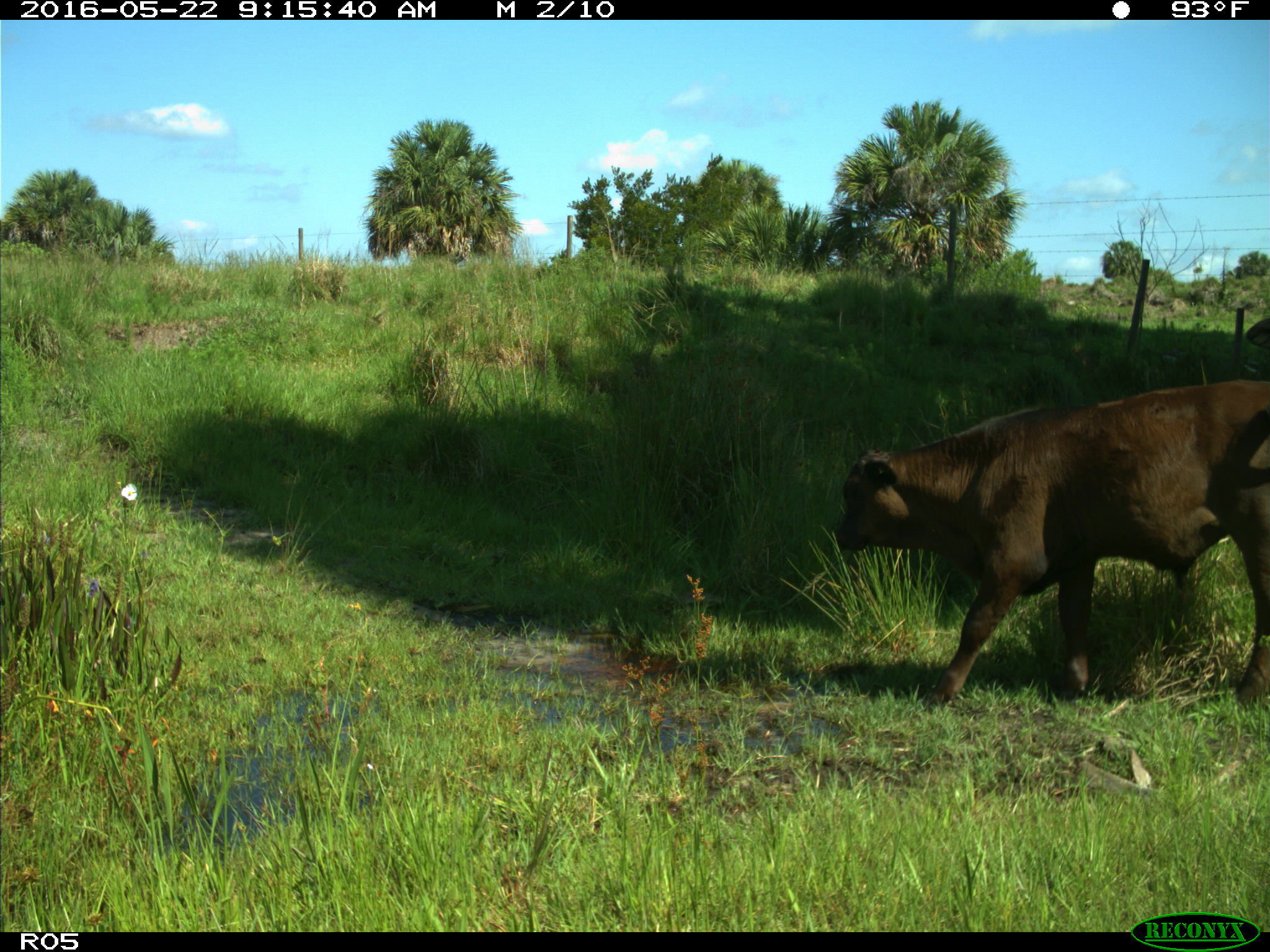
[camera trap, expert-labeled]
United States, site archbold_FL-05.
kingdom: Animalia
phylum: Chordata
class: Mammalia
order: Artiodactyla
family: Bovidae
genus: Bos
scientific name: Bos taurus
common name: domestic cow